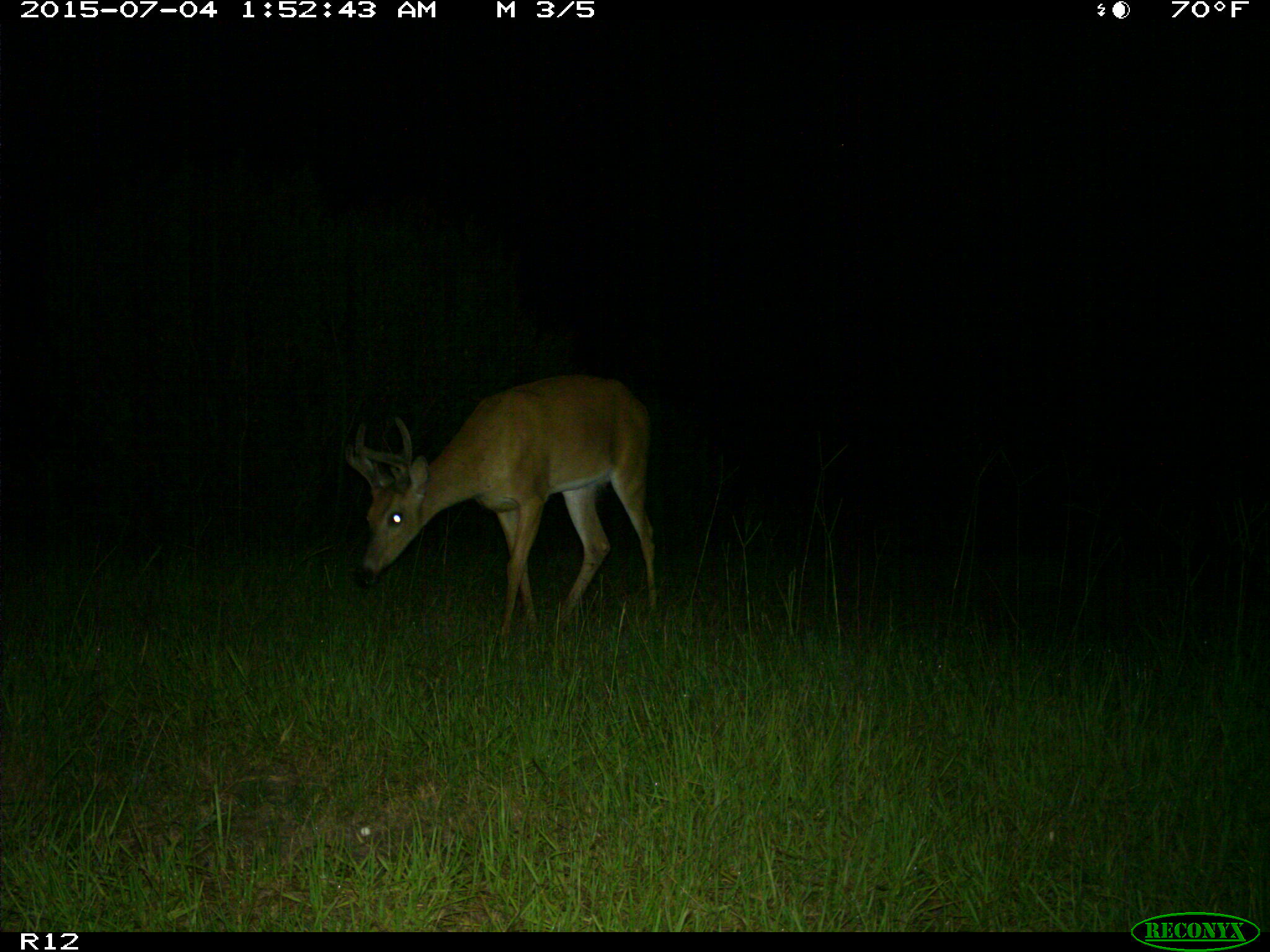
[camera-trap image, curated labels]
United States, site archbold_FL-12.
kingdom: Animalia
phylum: Chordata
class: Mammalia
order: Artiodactyla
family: Cervidae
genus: Odocoileus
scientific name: Odocoileus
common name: deer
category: unidentified deer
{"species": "unidentified deer (deer) (Odocoileus)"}